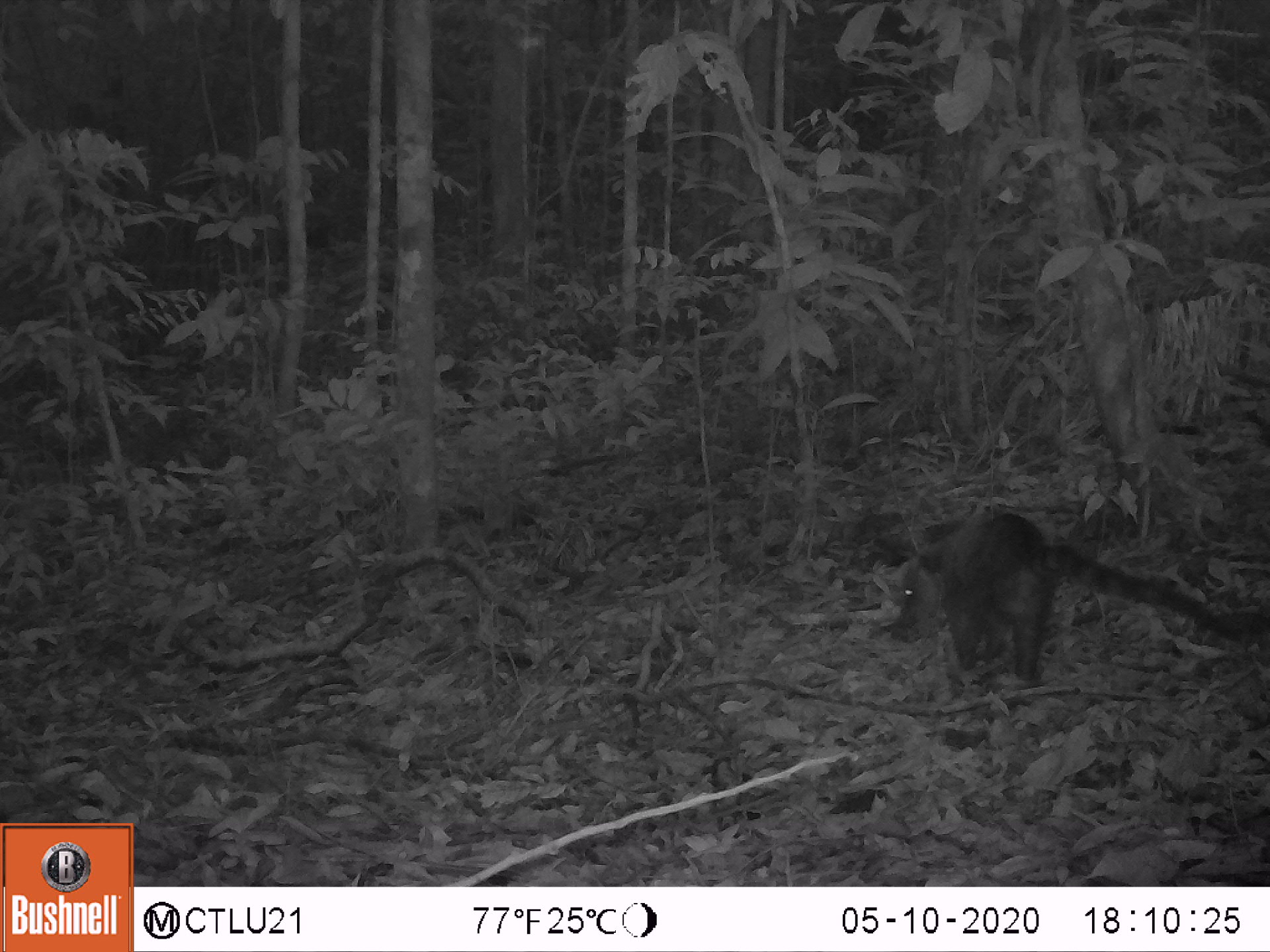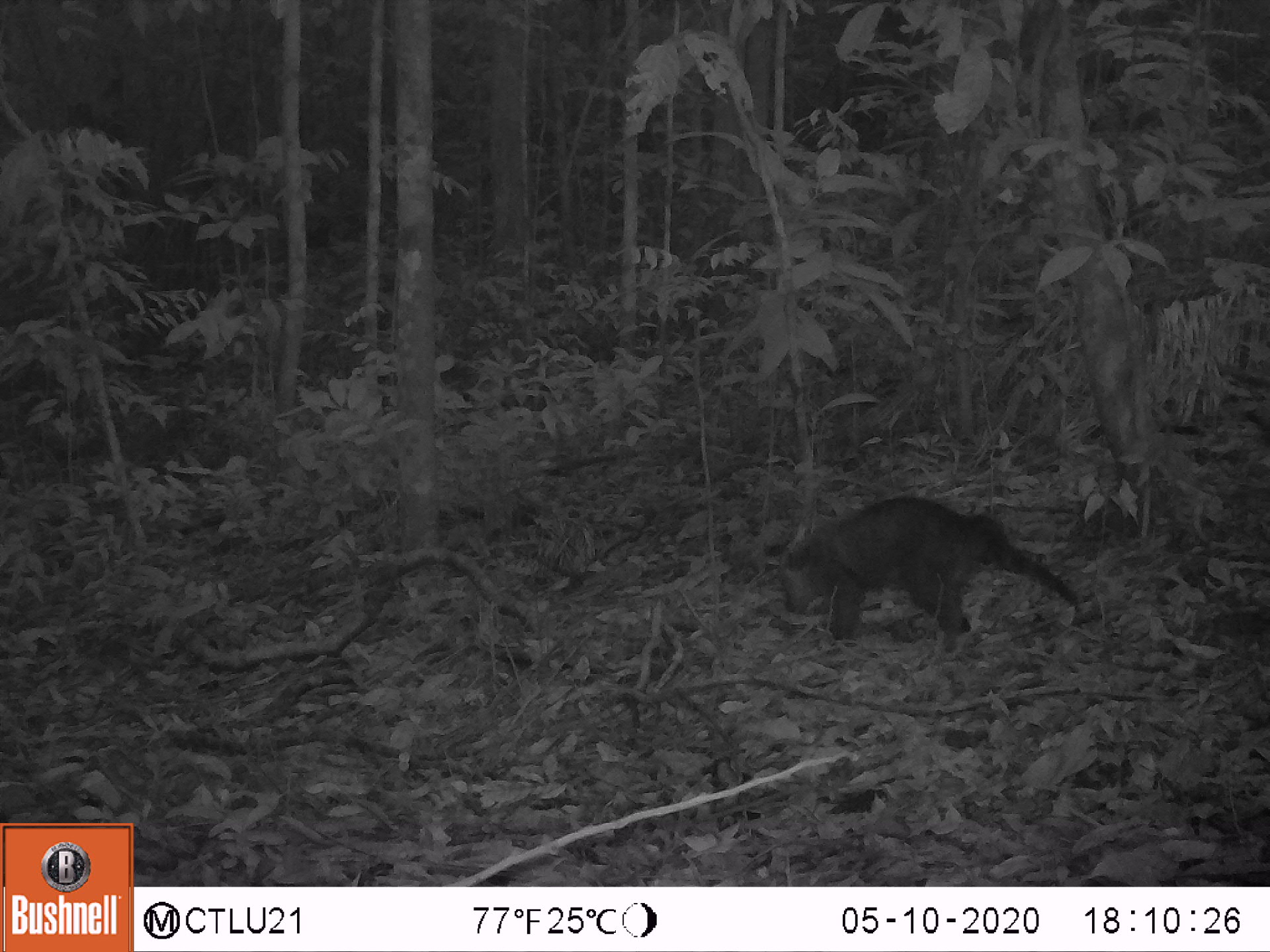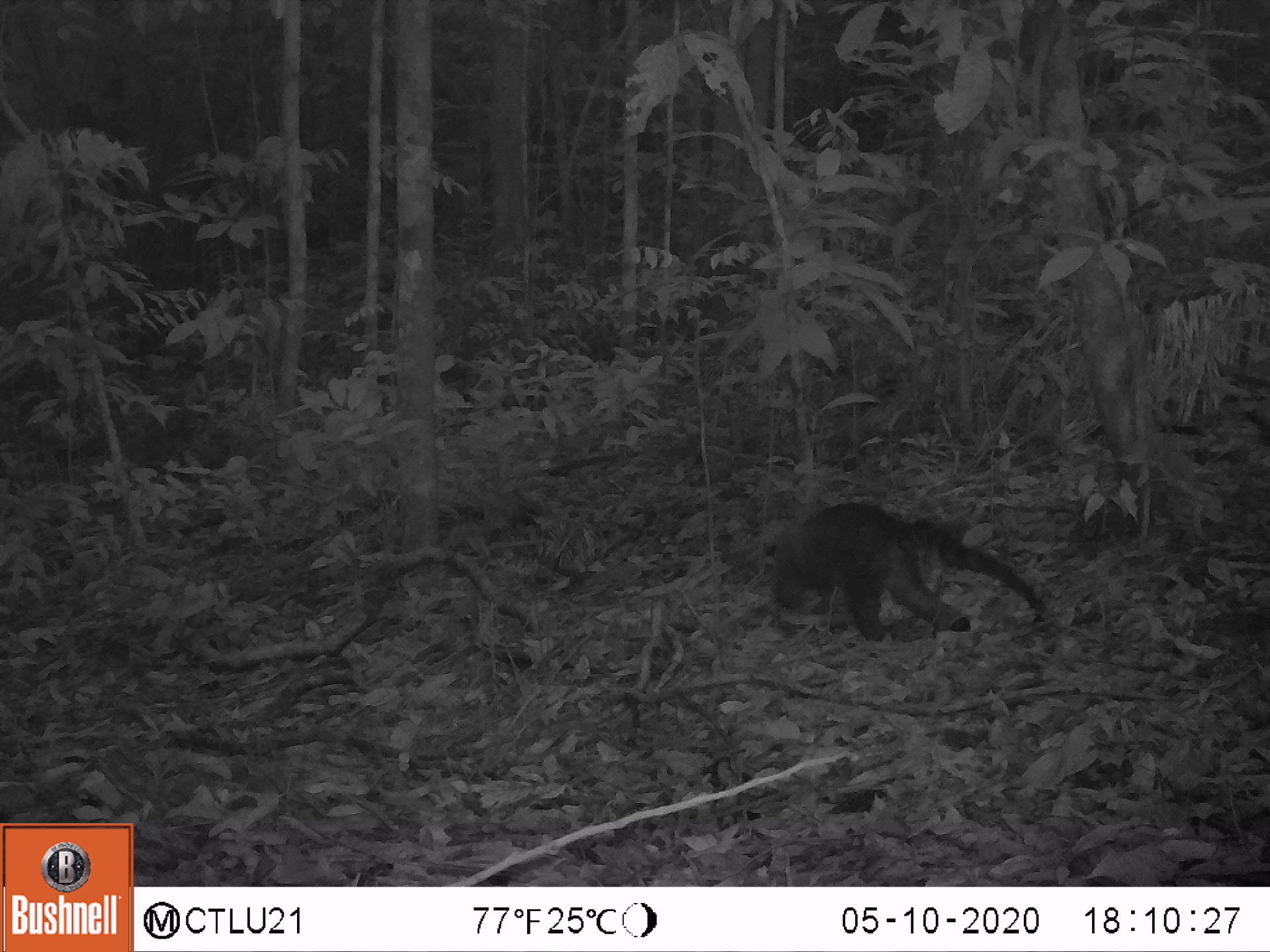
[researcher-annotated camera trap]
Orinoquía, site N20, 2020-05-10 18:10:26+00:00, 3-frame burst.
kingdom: Animalia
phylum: Chordata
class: Mammalia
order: Carnivora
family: Procyonidae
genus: Nasua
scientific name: Nasua nasua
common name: south american coati